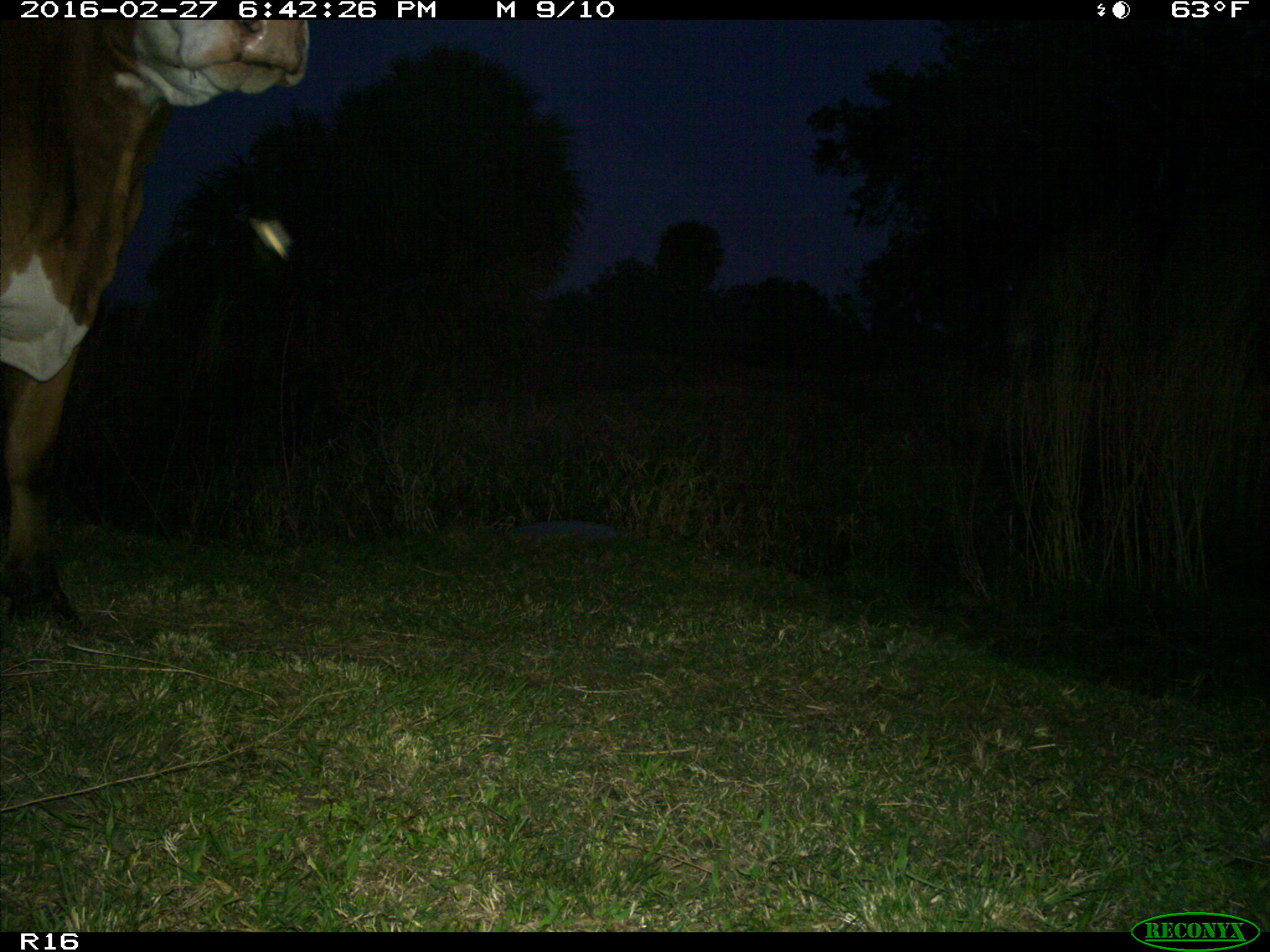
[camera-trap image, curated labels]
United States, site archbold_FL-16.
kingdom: Animalia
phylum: Chordata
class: Mammalia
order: Artiodactyla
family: Bovidae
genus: Bos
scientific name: Bos taurus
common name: domestic cow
Bos taurus (domestic cow).